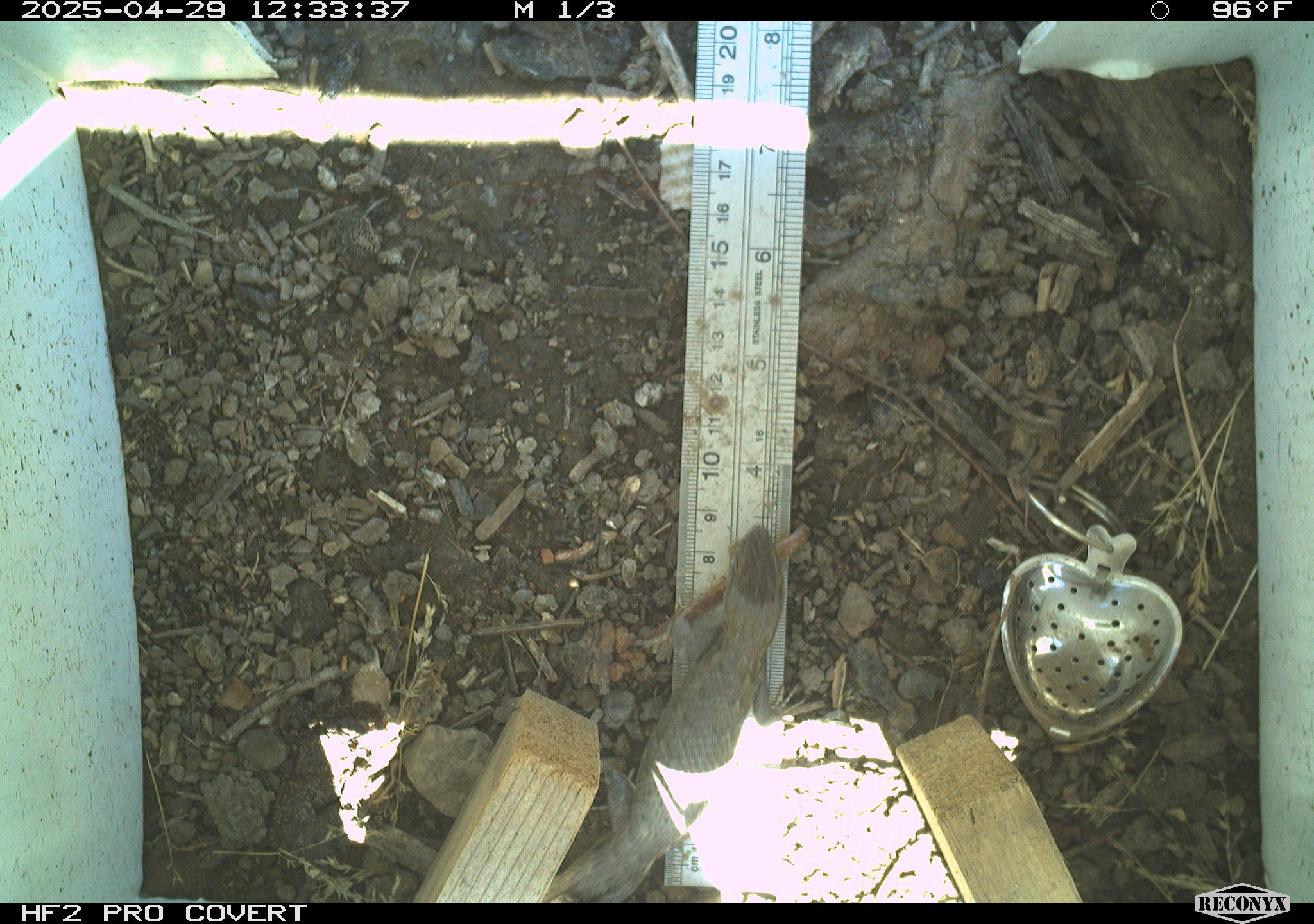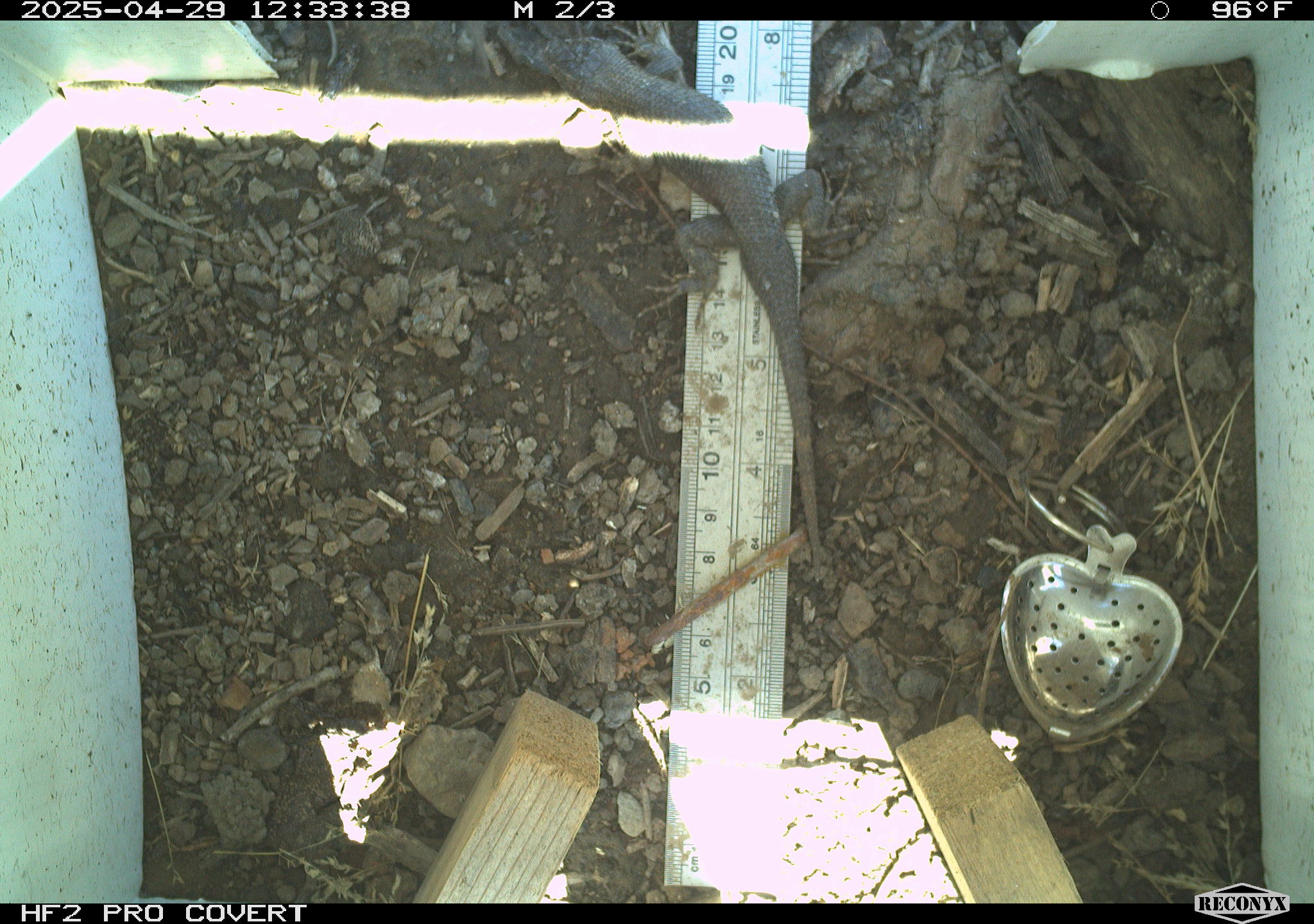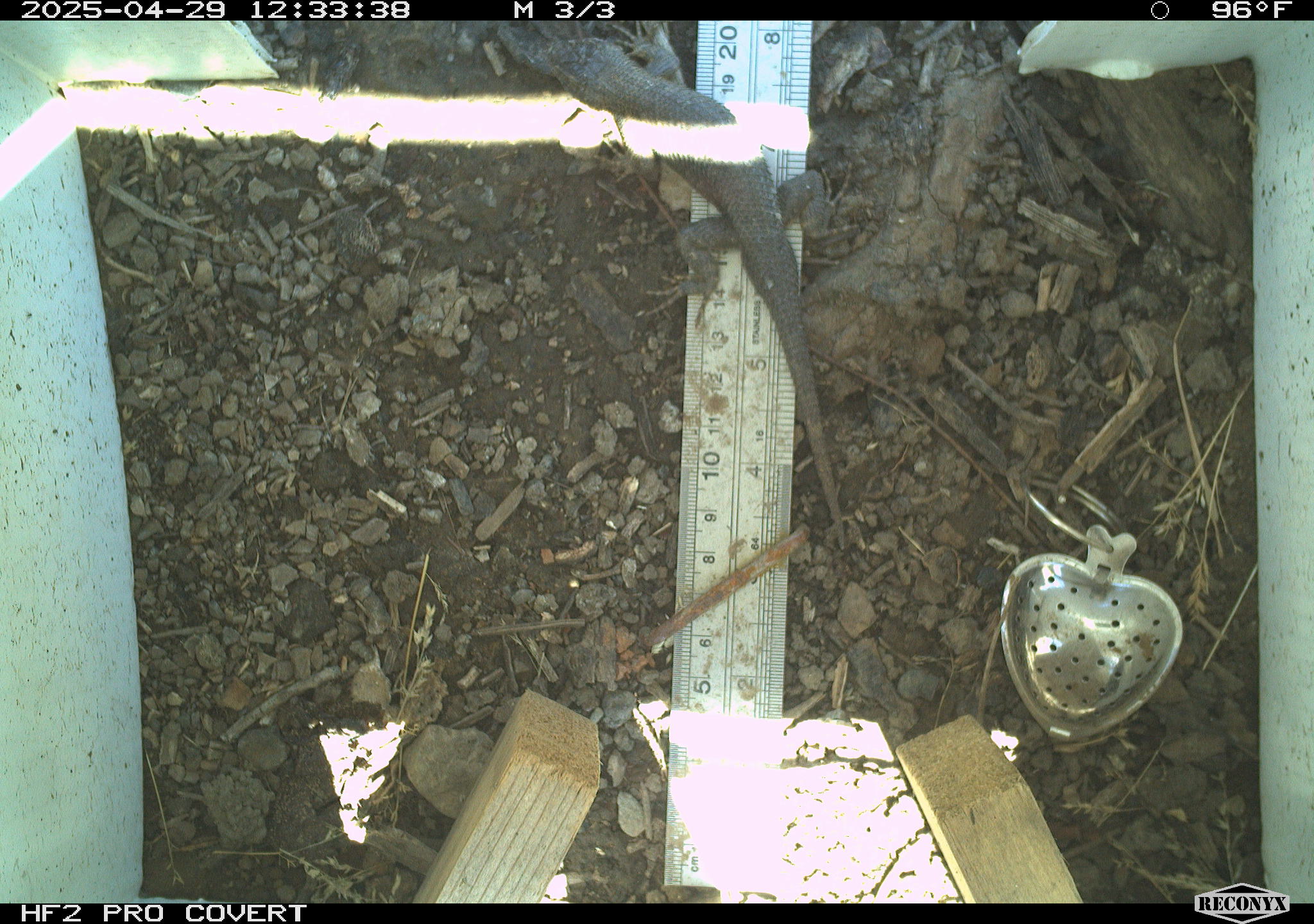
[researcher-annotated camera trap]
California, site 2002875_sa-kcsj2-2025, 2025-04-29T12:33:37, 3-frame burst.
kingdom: Animalia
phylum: Chordata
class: Reptilia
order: Squamata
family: Phrynosomatidae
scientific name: Phrynosomatidae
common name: north american spiny lizards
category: sceloporus/uta species